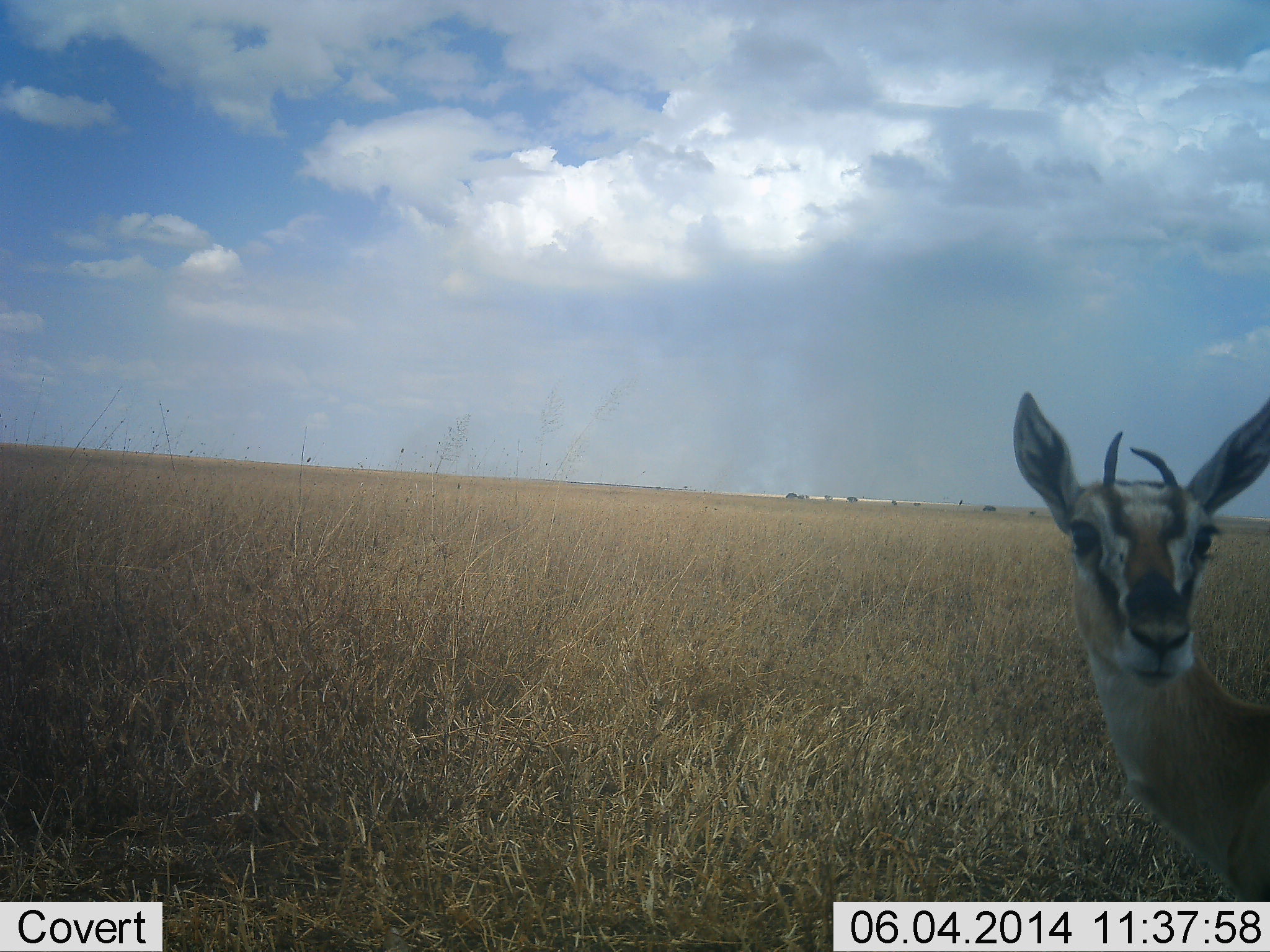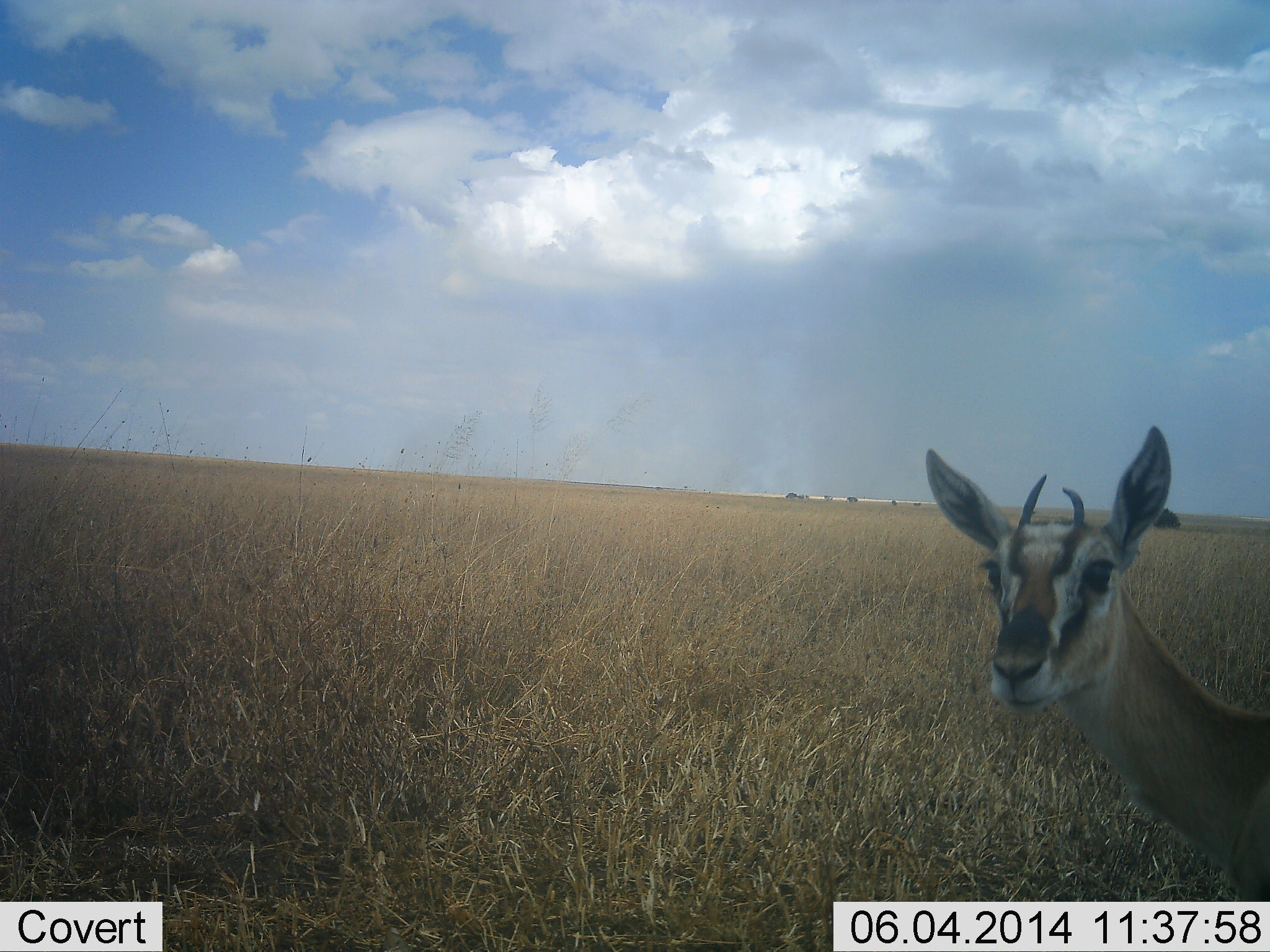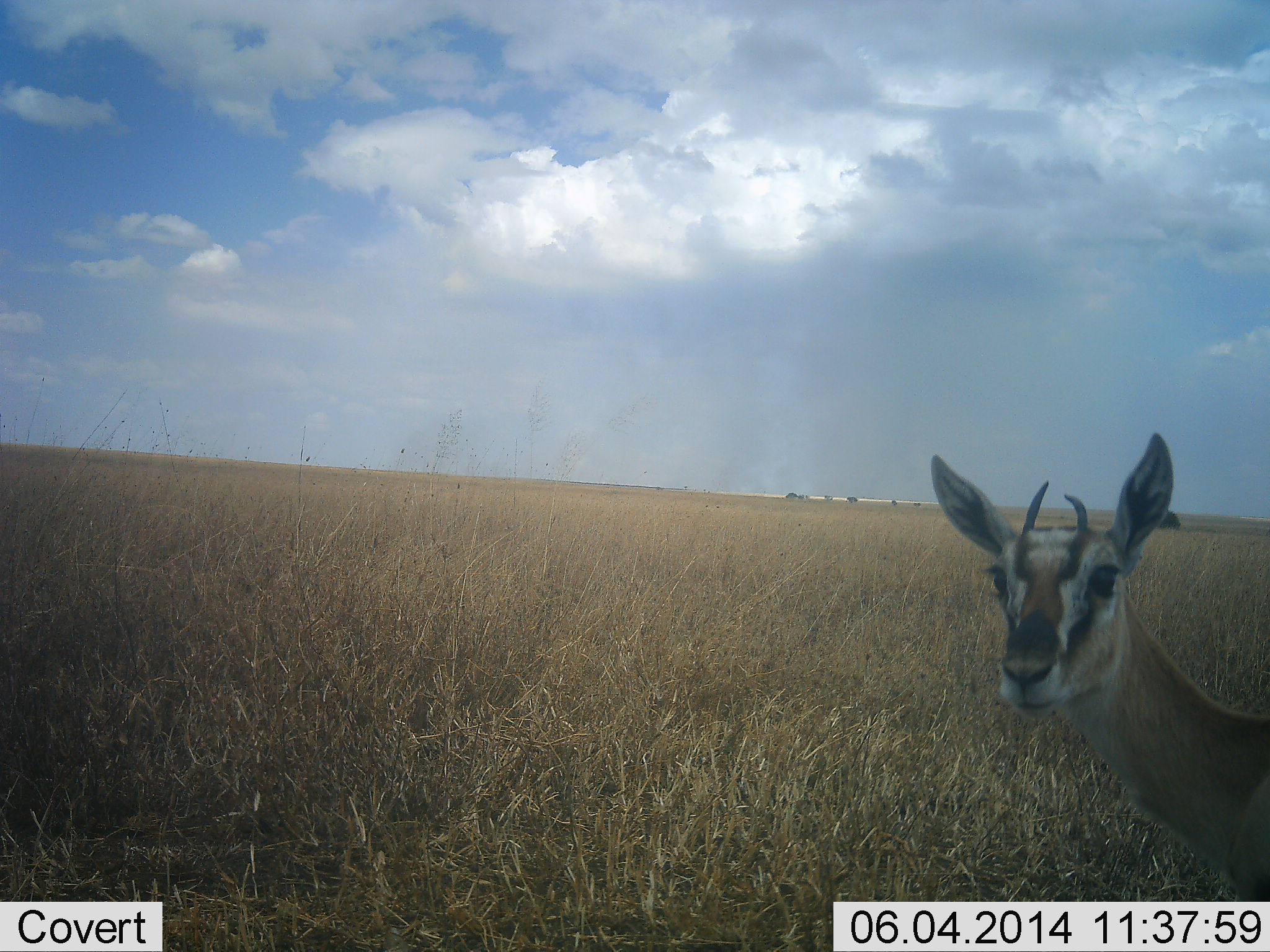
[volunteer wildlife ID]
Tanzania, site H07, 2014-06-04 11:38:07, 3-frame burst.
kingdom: Animalia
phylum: Chordata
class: Mammalia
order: Artiodactyla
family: Bovidae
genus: Eudorcas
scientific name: Eudorcas thomsonii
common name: thomson's gazelle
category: gazellethomsons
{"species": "gazellethomsons (thomson's gazelle) (Eudorcas thomsonii)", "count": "1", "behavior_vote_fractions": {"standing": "90%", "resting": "0%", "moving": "0%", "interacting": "10%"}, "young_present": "10%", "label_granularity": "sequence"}